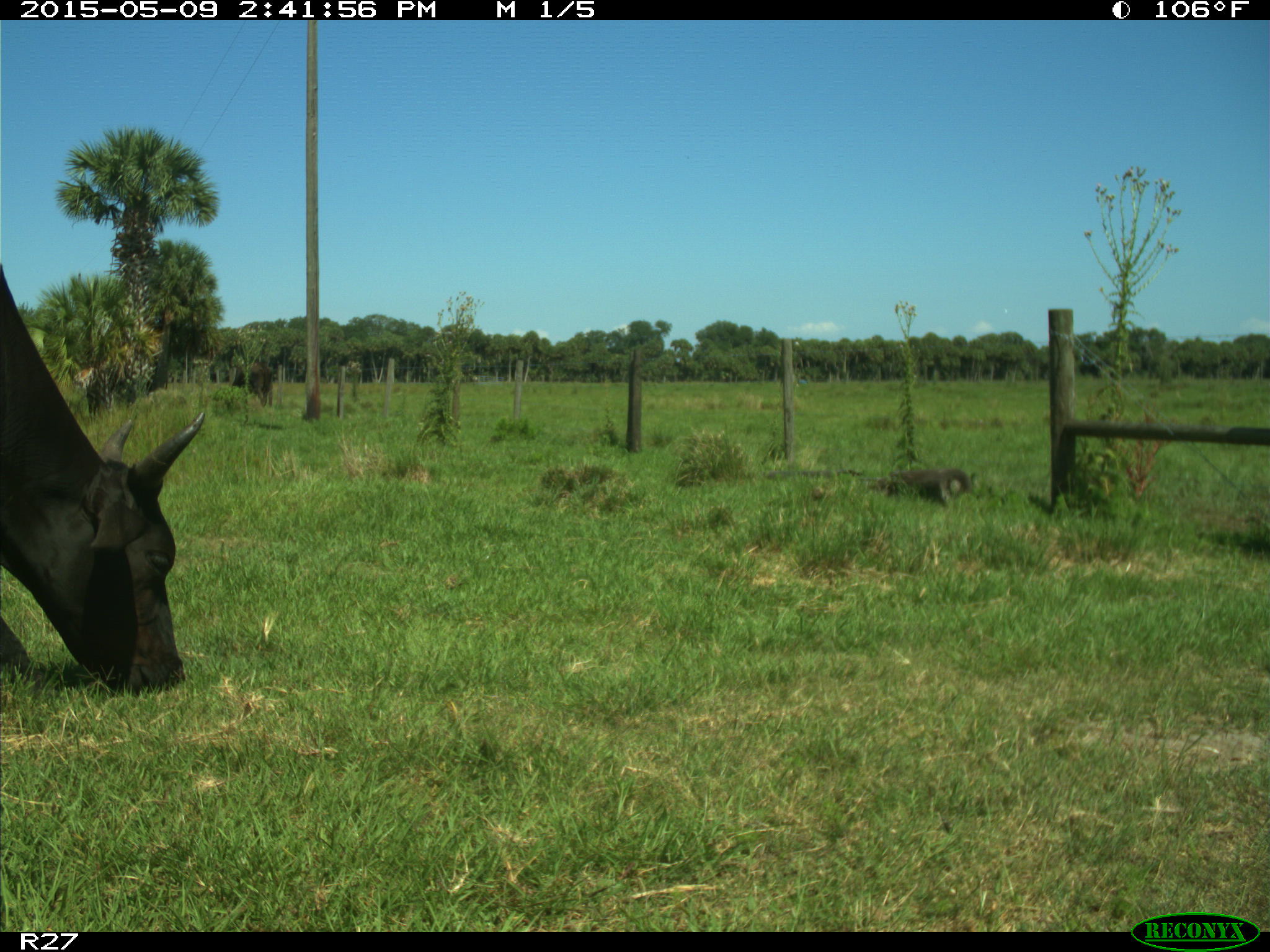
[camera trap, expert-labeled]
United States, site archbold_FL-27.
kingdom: Animalia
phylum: Chordata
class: Mammalia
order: Artiodactyla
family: Bovidae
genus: Bos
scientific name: Bos taurus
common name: domestic cow